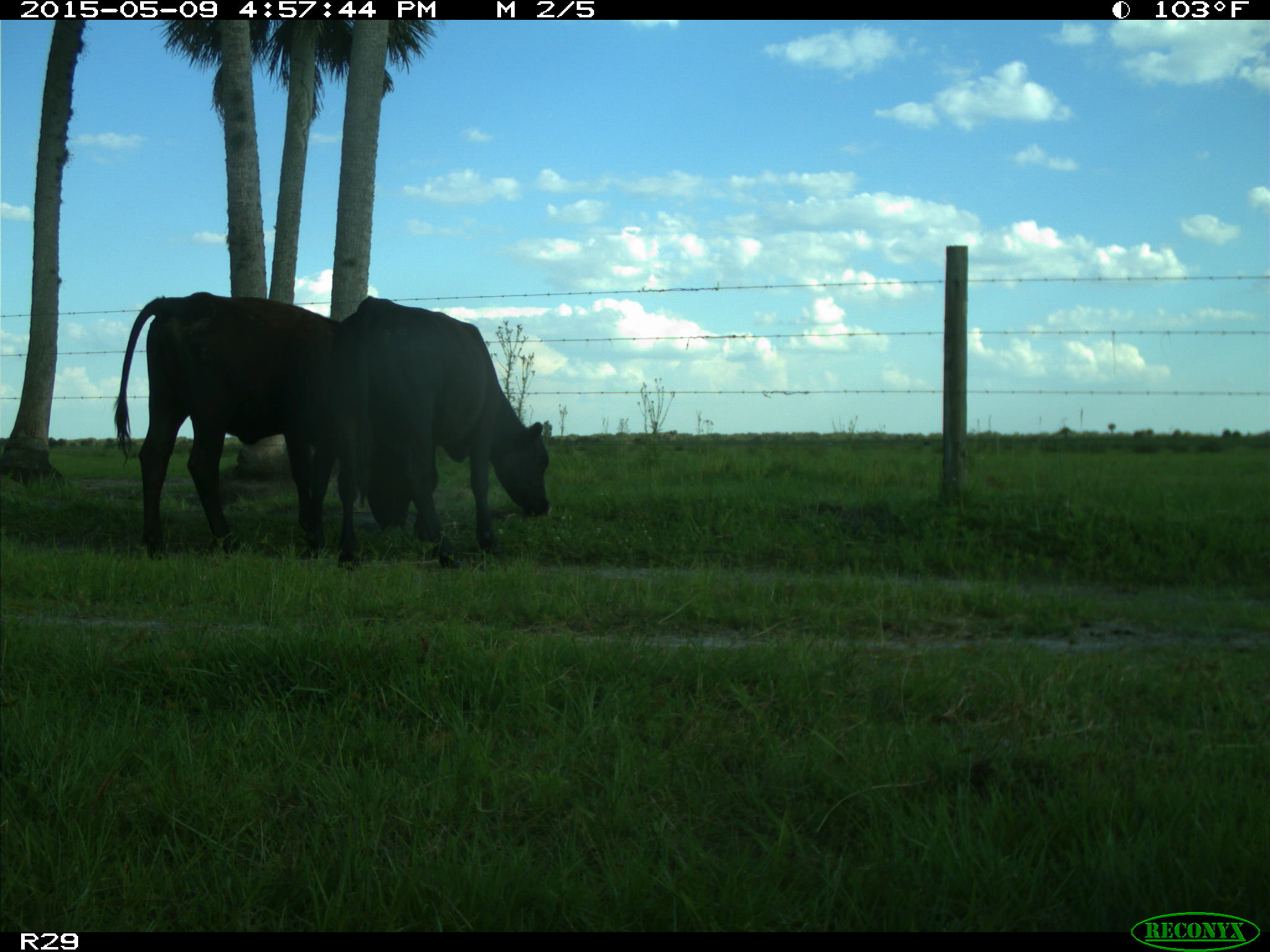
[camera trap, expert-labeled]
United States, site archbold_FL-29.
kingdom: Animalia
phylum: Chordata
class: Mammalia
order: Artiodactyla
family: Bovidae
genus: Bos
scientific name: Bos taurus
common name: domestic cow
Bos taurus (domestic cow).